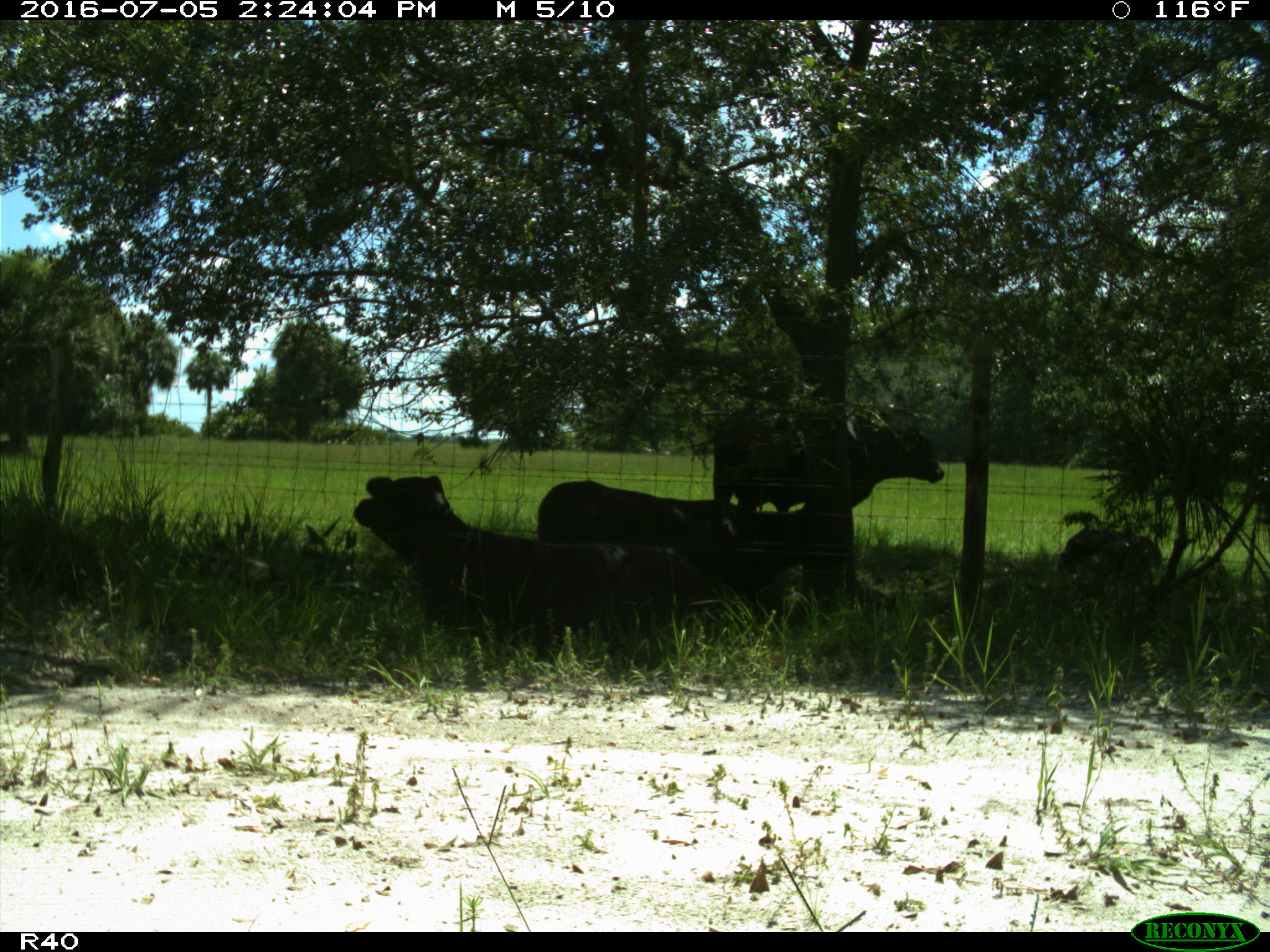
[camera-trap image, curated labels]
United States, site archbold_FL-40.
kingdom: Animalia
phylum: Chordata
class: Mammalia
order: Artiodactyla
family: Bovidae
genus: Bos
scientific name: Bos taurus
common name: domestic cow